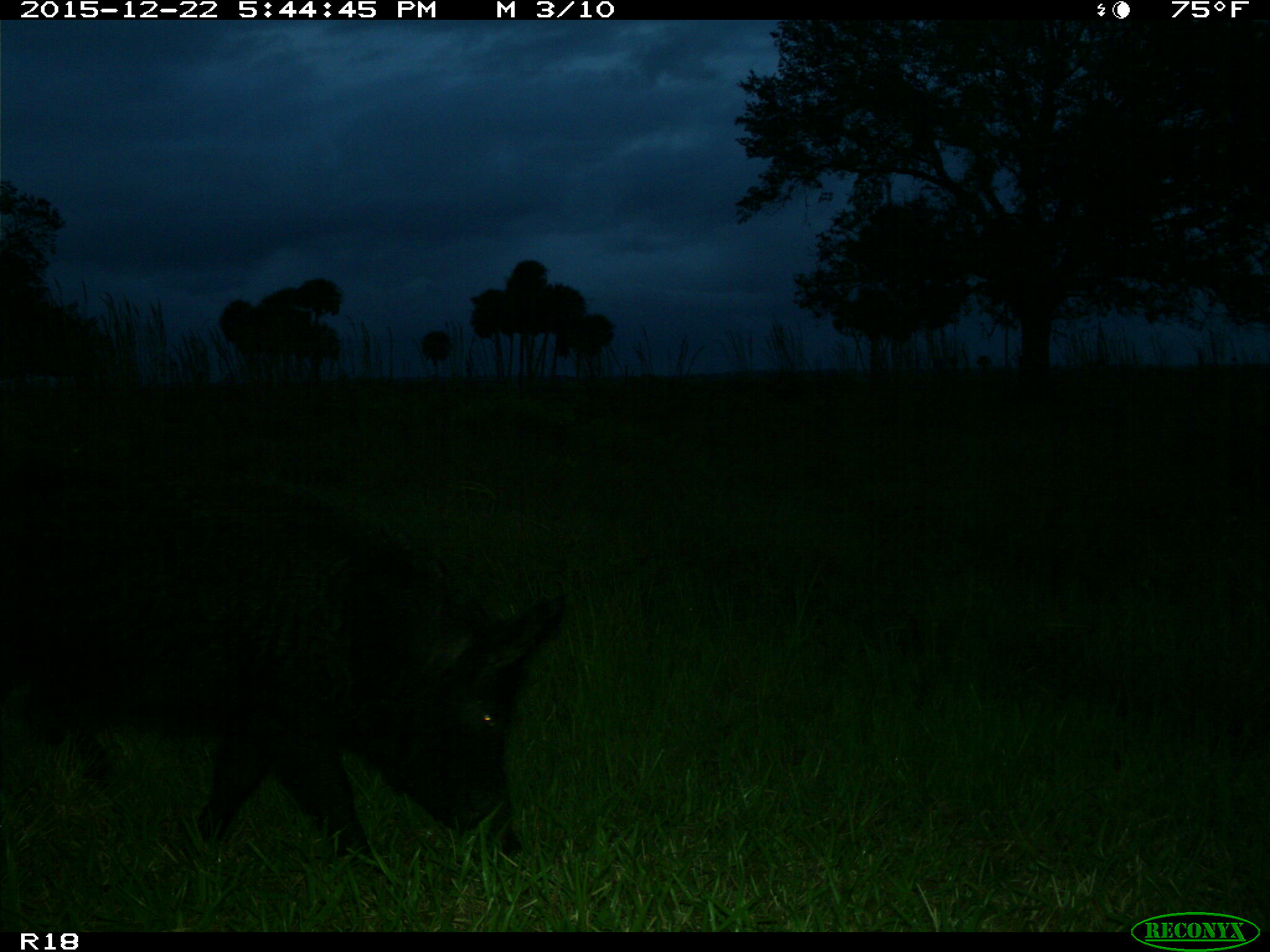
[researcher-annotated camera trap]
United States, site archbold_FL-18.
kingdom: Animalia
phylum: Chordata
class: Mammalia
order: Artiodactyla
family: Suidae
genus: Sus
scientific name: Sus scrofa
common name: wild boar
Sus scrofa (wild boar).